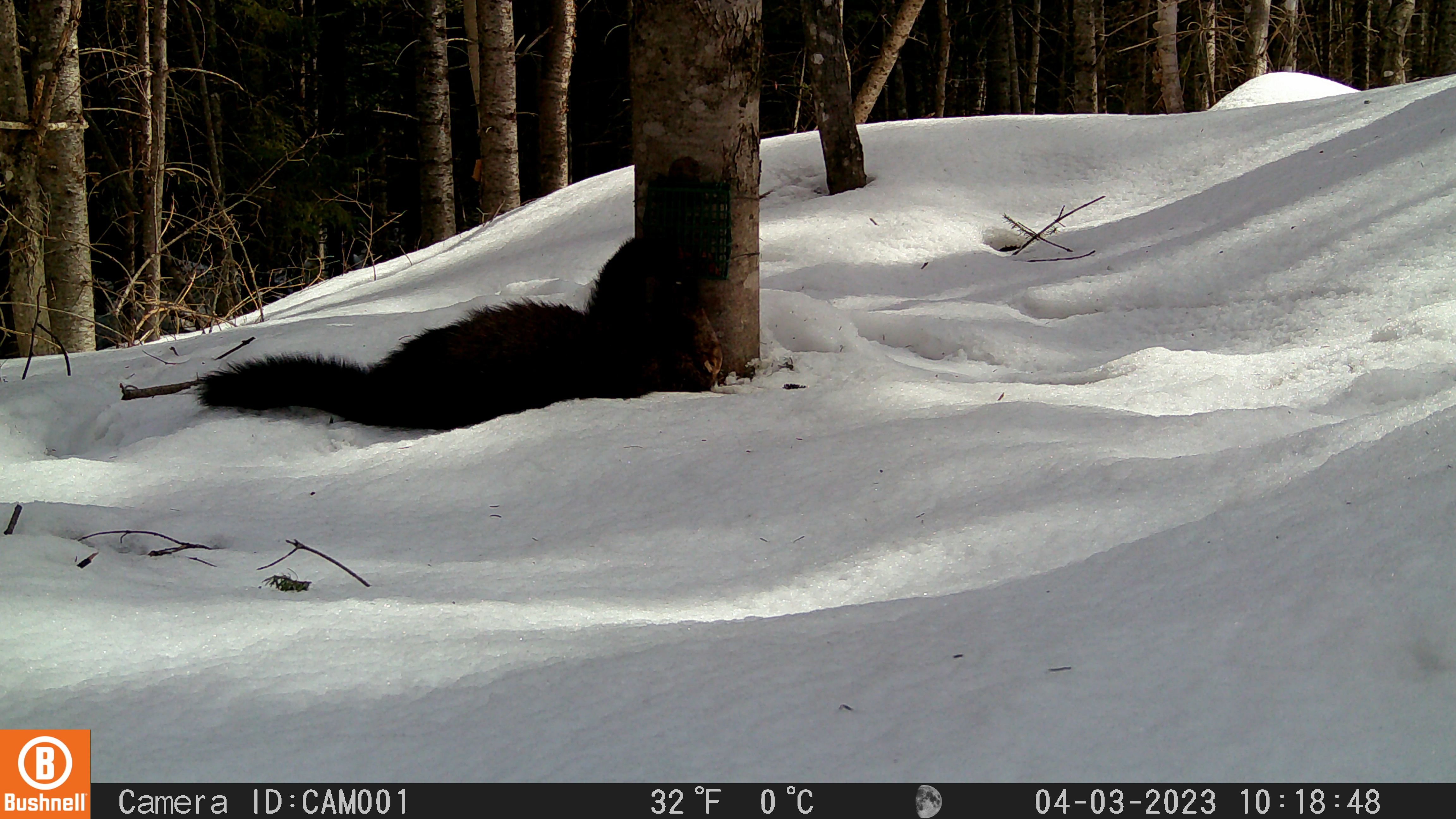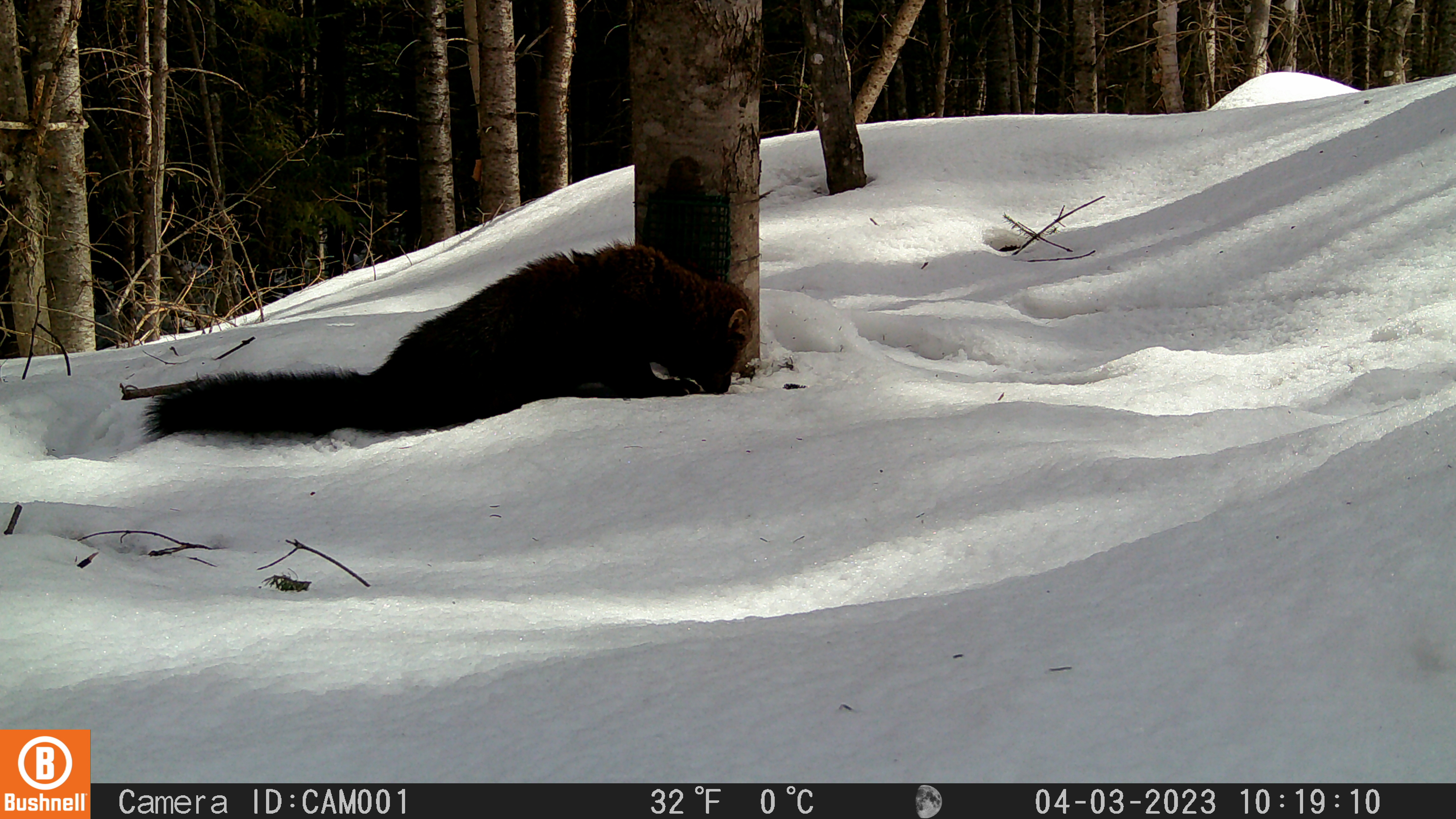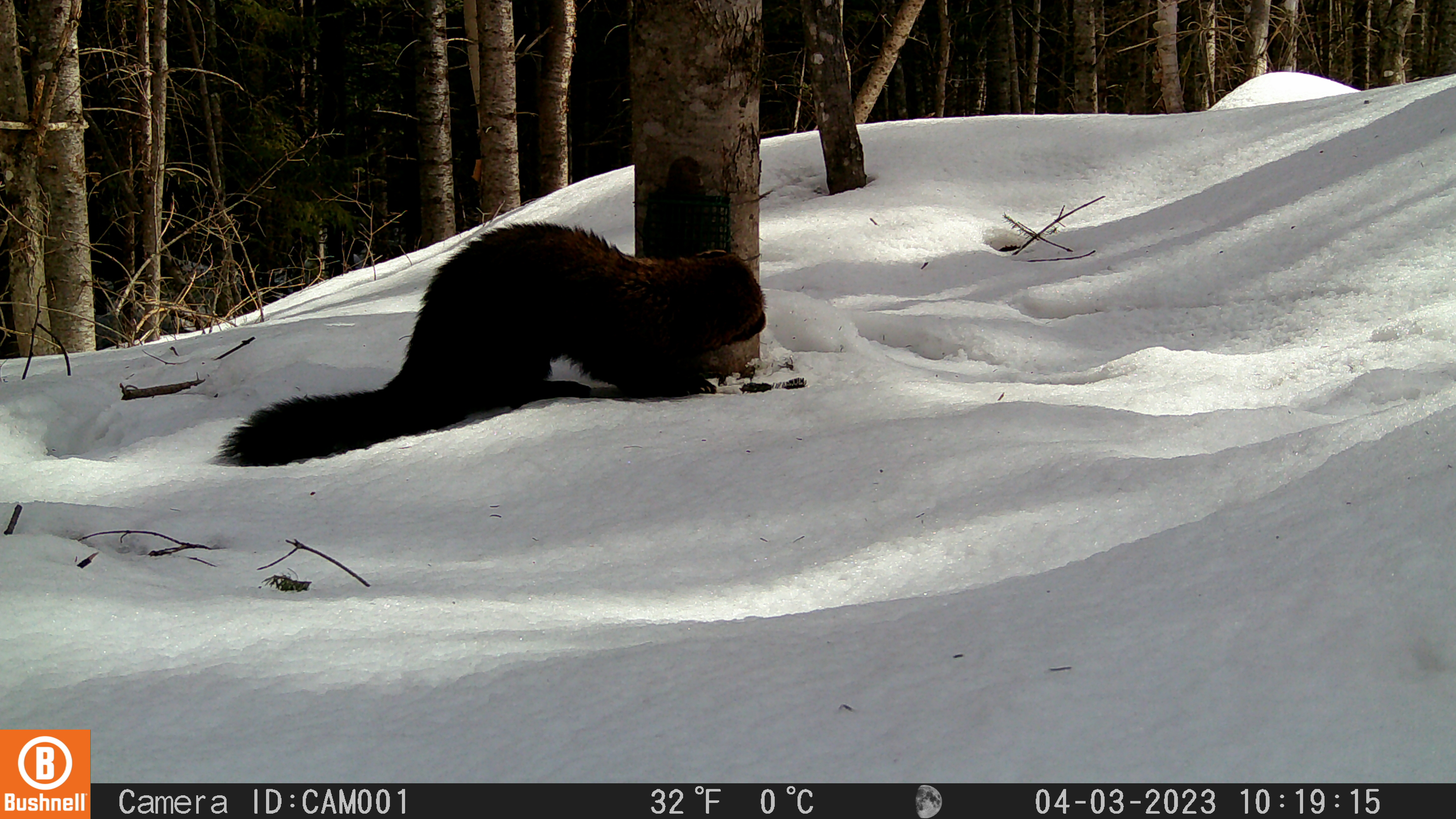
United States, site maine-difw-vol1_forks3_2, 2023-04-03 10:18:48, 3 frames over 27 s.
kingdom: Animalia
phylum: Chordata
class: Mammalia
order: Carnivora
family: Mustelidae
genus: Pekania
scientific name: Pekania pennanti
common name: fisher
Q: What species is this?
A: Fisher (Pekania pennanti).